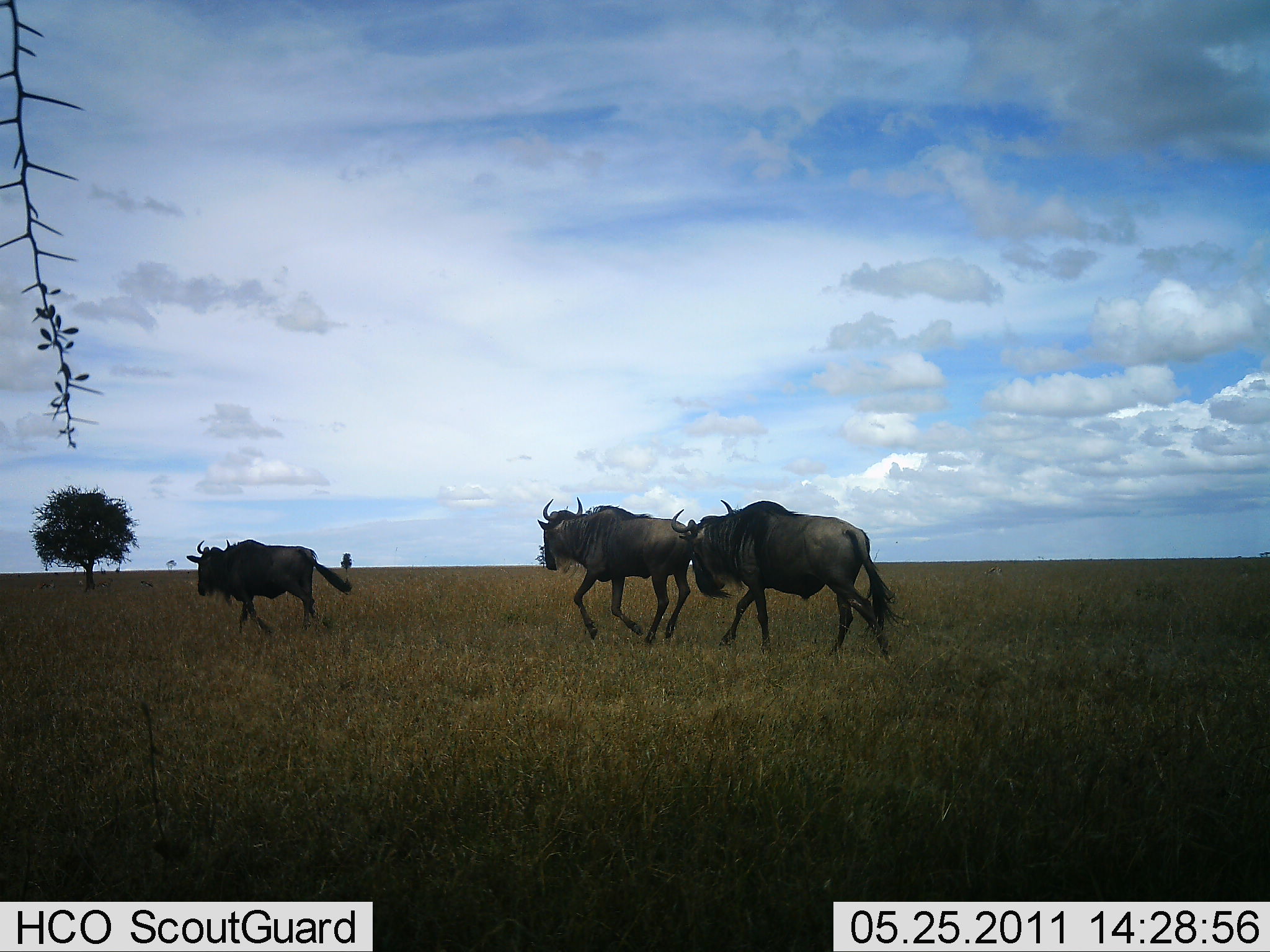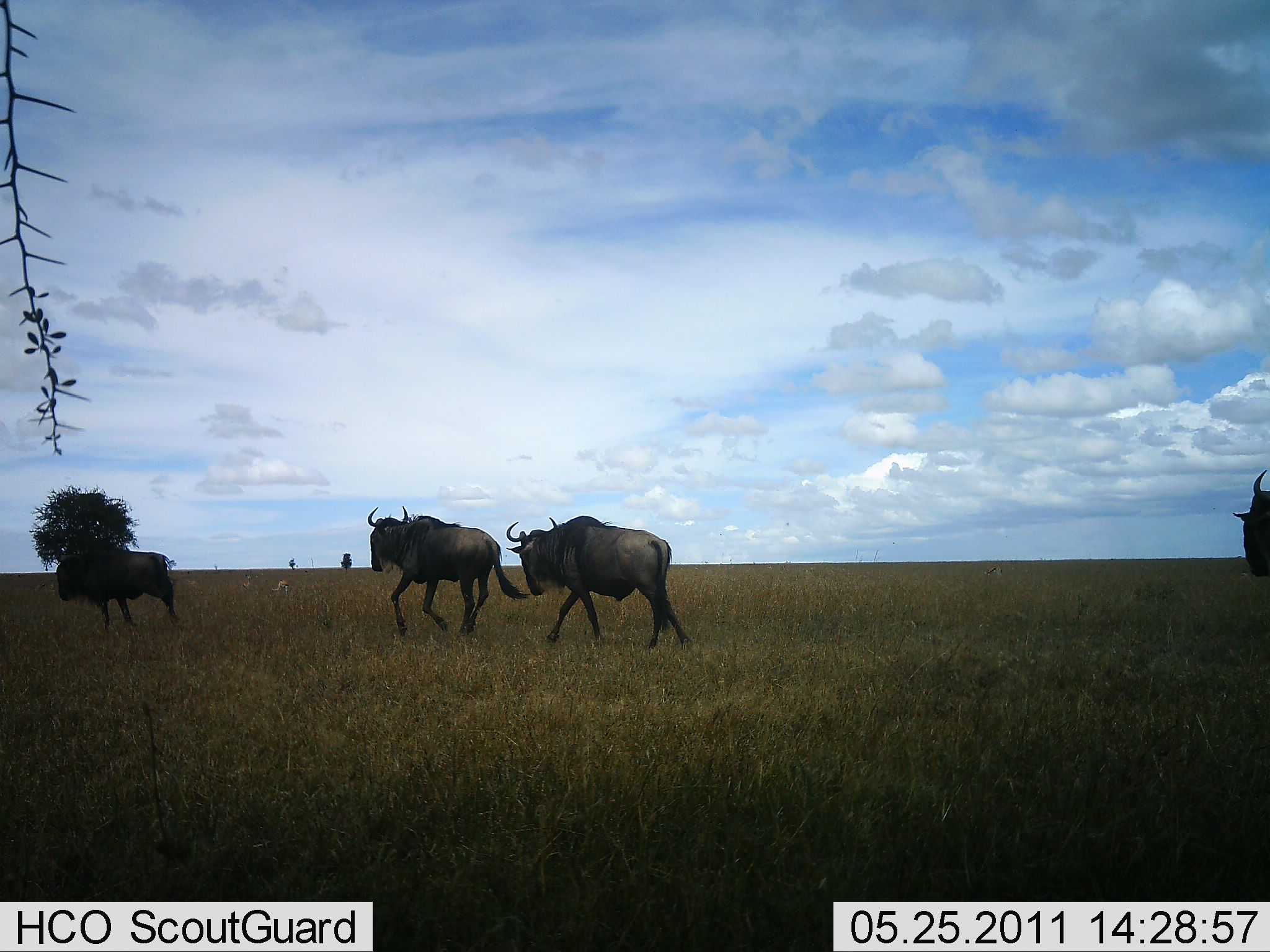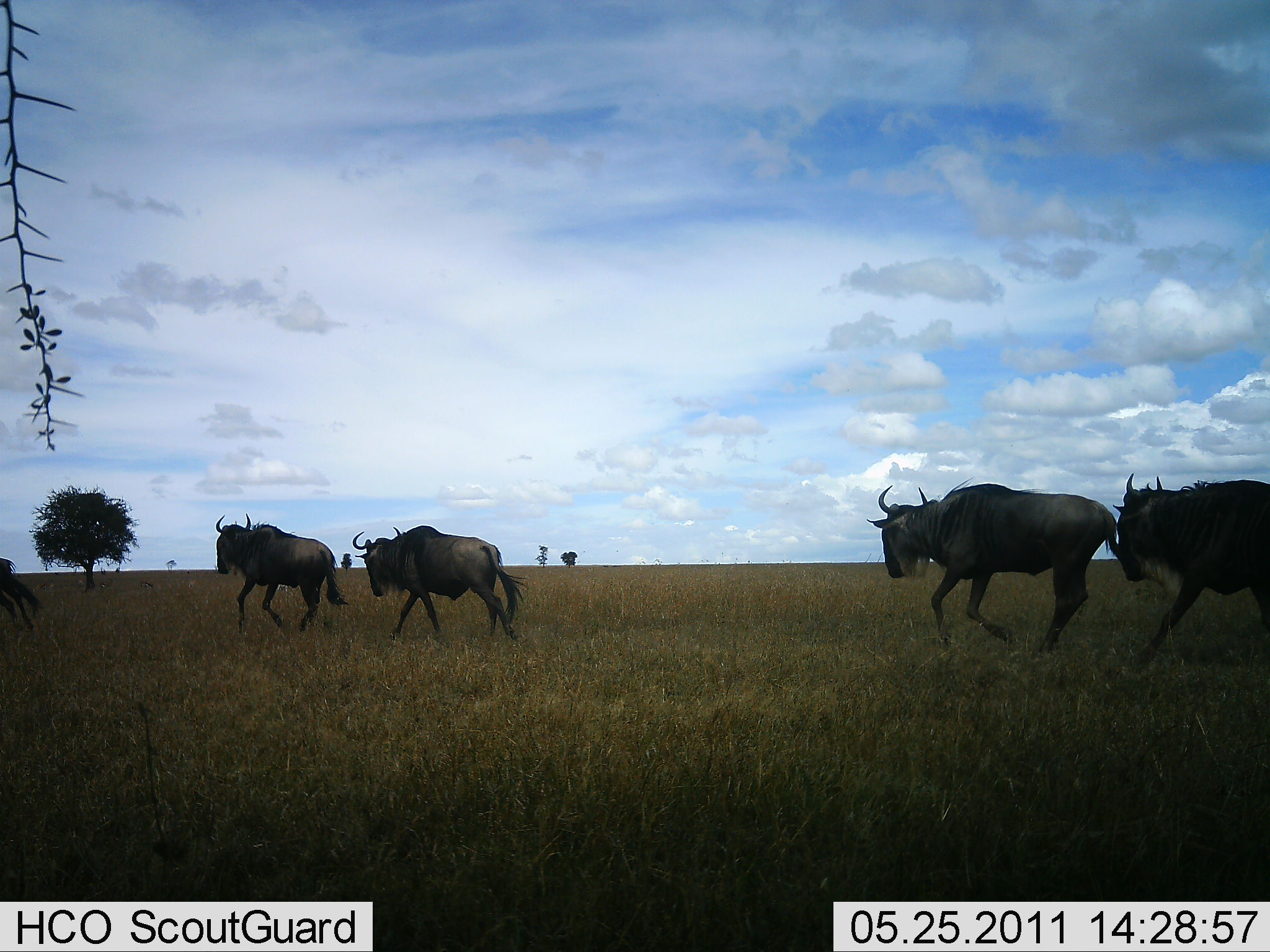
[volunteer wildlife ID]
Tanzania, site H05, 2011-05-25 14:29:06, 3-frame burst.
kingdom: Animalia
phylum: Chordata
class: Mammalia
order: Artiodactyla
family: Bovidae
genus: Connochaetes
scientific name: Connochaetes taurinus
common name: blue wildebeest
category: wildebeest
Wildebeest (blue wildebeest) (Connochaetes taurinus), count 5. Behavior (volunteer vote fractions): standing 0%, resting 0%, moving 100%, interacting 0%. Young present (vote fraction): 0%. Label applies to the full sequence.